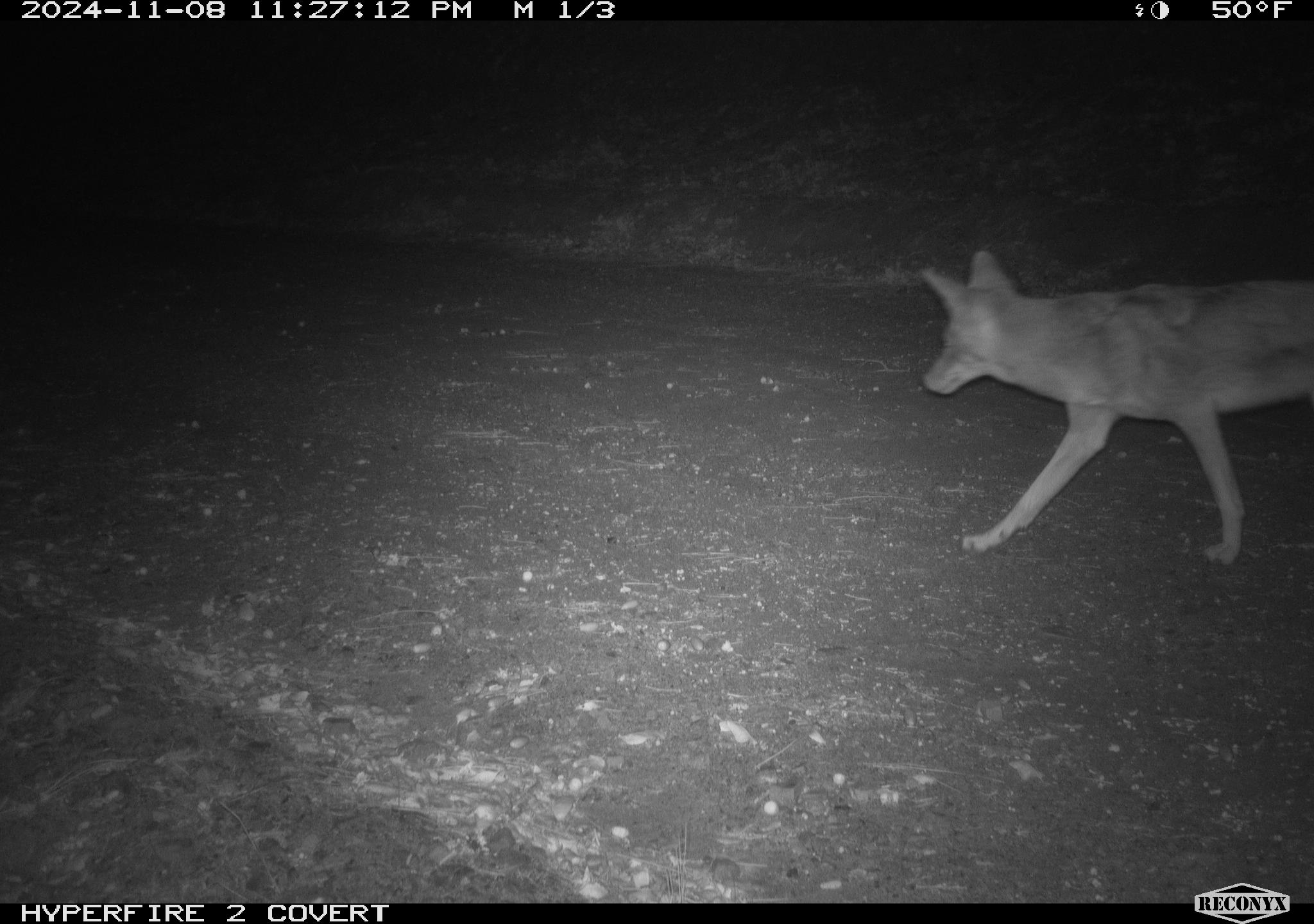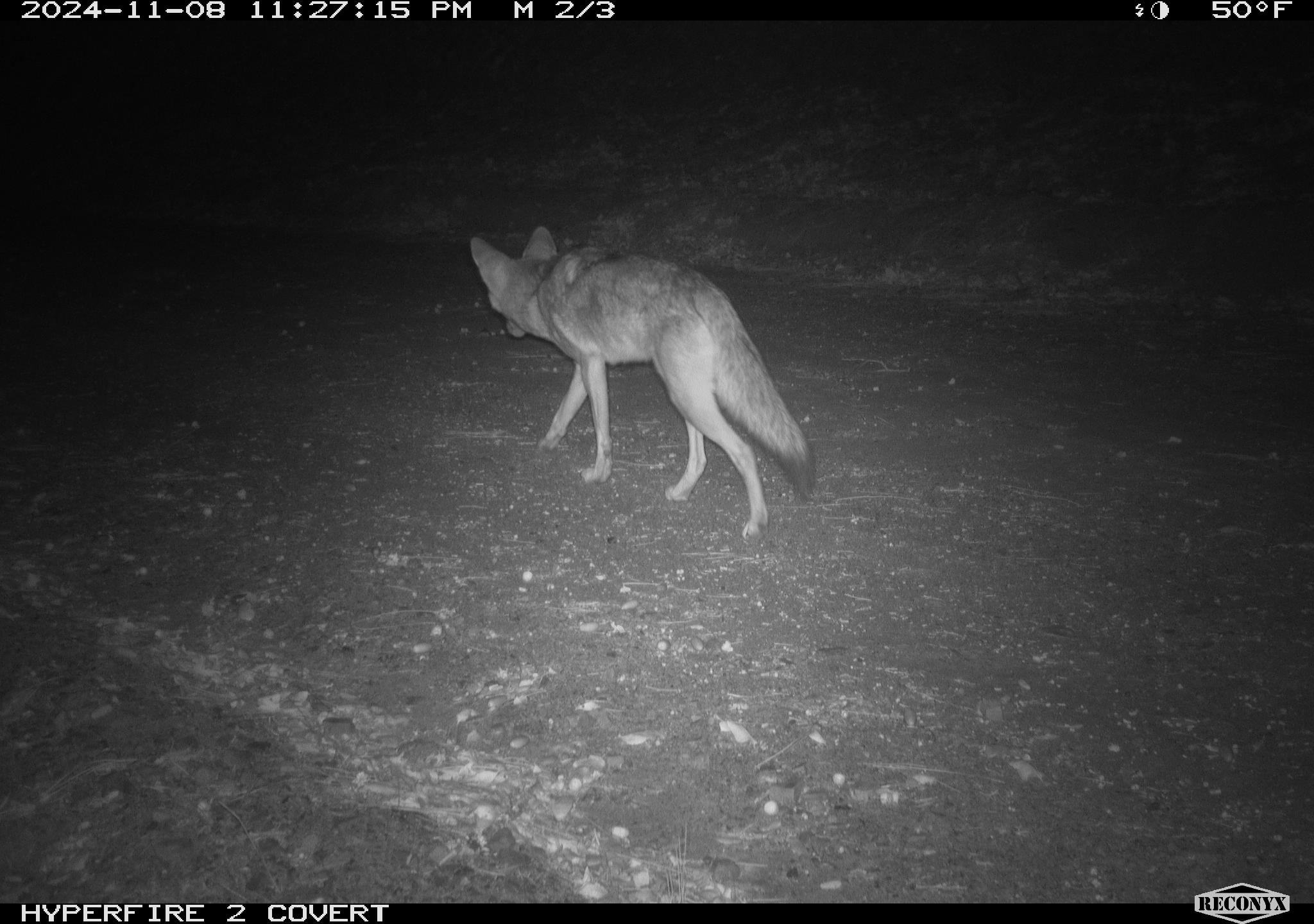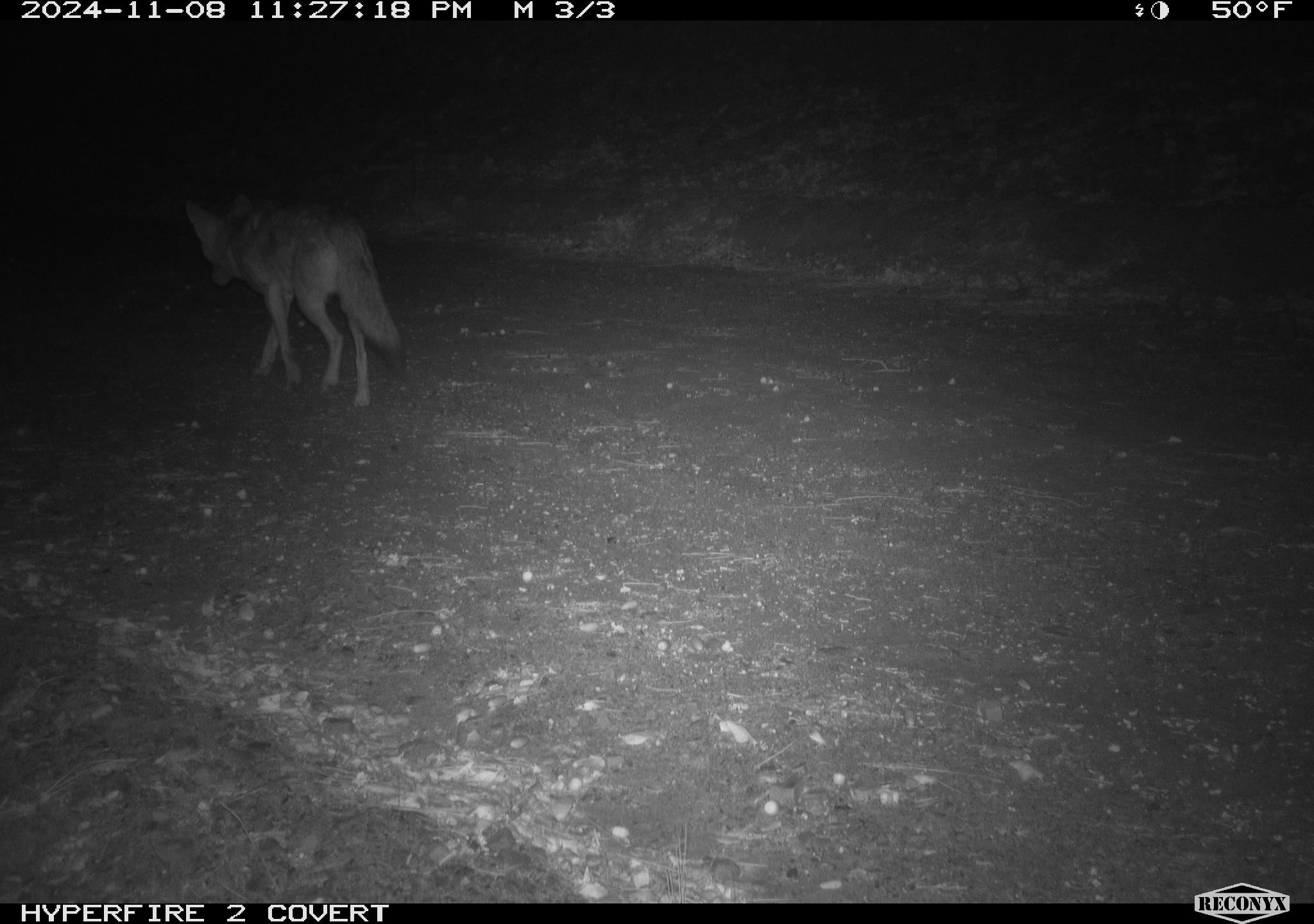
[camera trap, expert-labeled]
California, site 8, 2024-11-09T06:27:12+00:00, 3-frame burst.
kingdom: Animalia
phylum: Chordata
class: Mammalia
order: Carnivora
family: Canidae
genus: Canis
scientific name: Canis latrans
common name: coyote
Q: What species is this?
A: Coyote (Canis latrans).